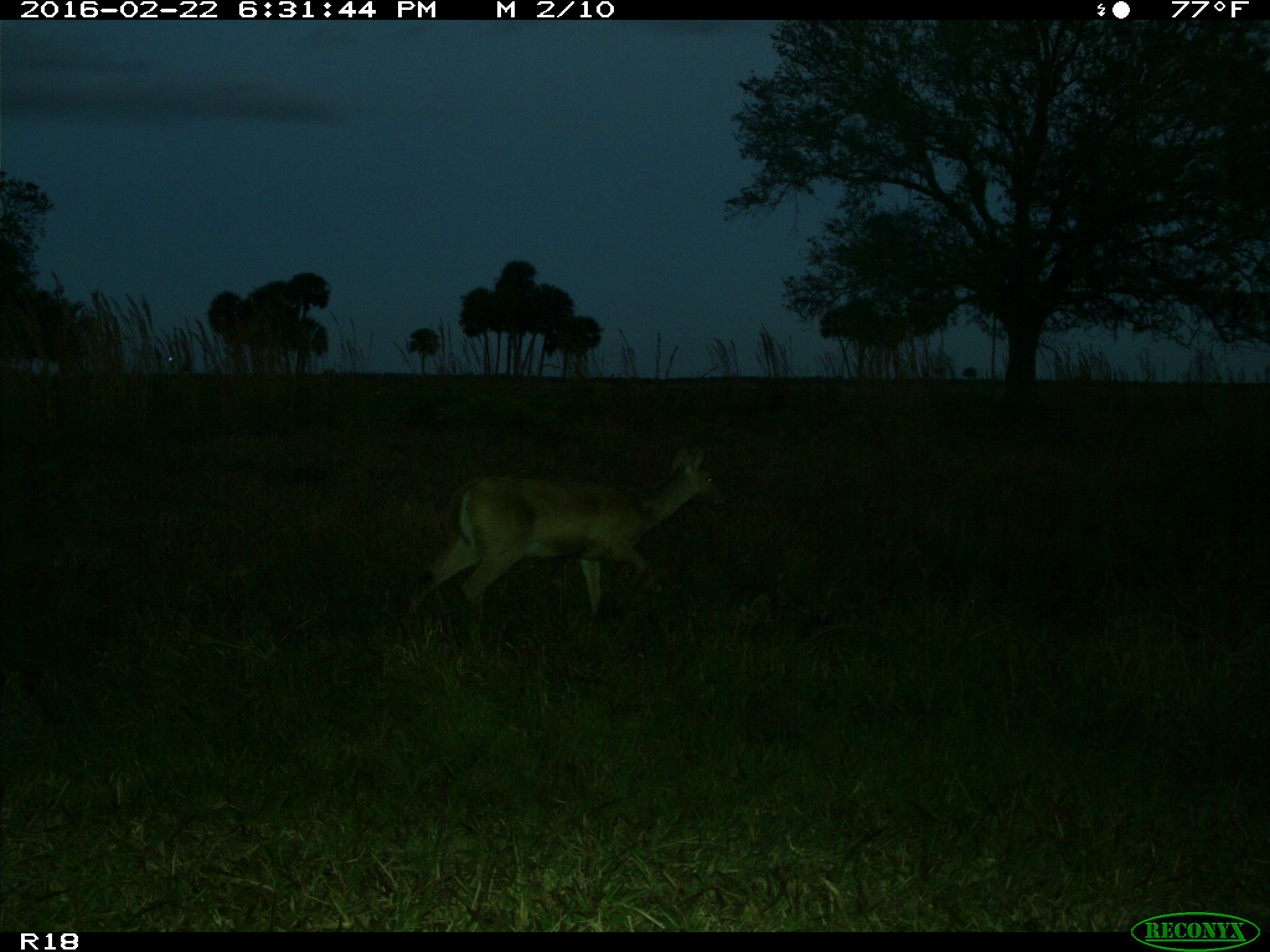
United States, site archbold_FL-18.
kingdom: Animalia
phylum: Chordata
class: Mammalia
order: Artiodactyla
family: Cervidae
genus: Odocoileus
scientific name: Odocoileus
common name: deer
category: unidentified deer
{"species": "unidentified deer (deer) (Odocoileus)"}